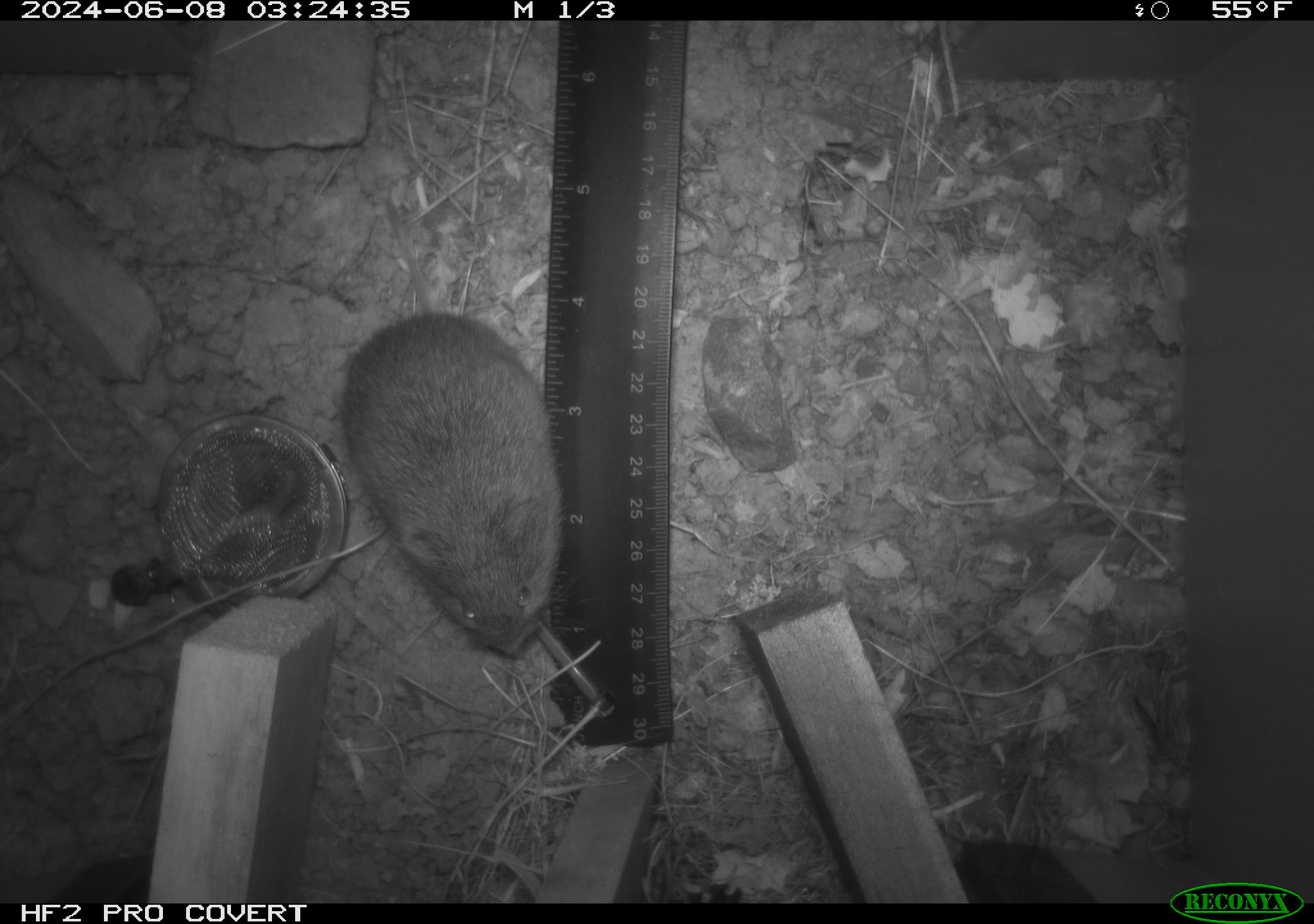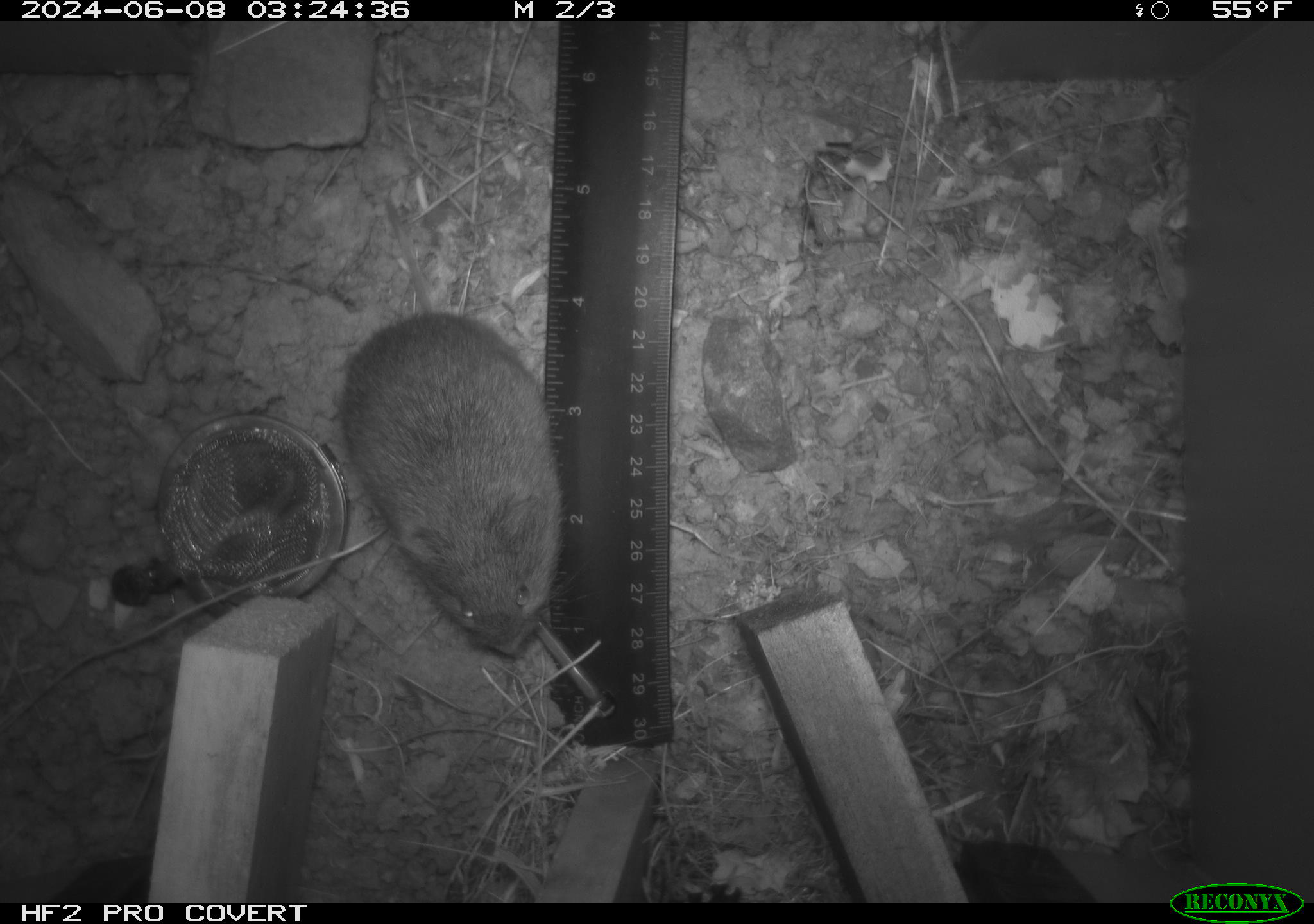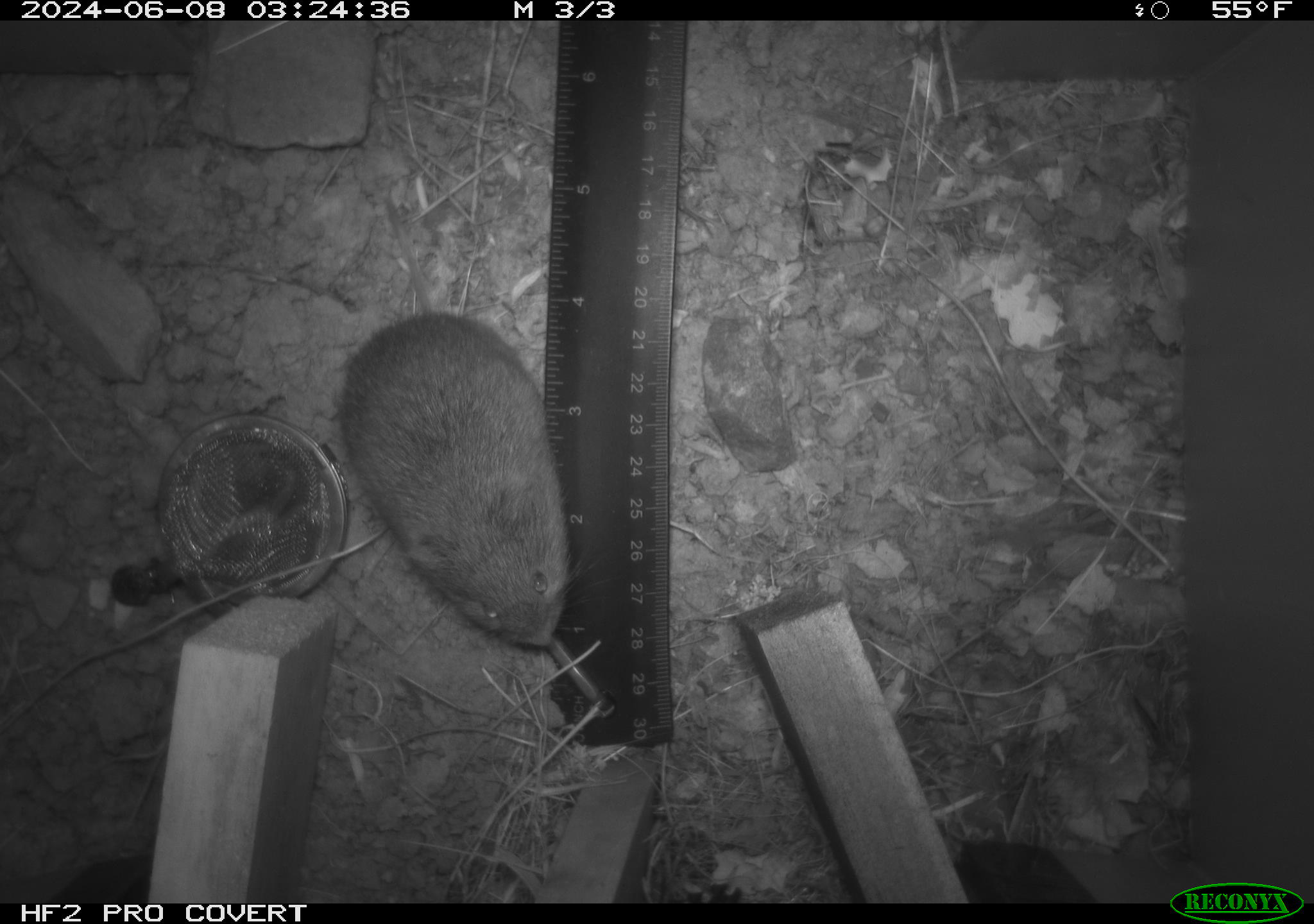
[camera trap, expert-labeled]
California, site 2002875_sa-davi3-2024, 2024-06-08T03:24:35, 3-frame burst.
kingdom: Animalia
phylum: Chordata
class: Mammalia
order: Rodentia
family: Cricetidae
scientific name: Arvicolinae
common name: voles, lemmings, and muskrats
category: arvicolinae subfamily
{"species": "arvicolinae subfamily (voles, lemmings, and muskrats) (Arvicolinae)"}